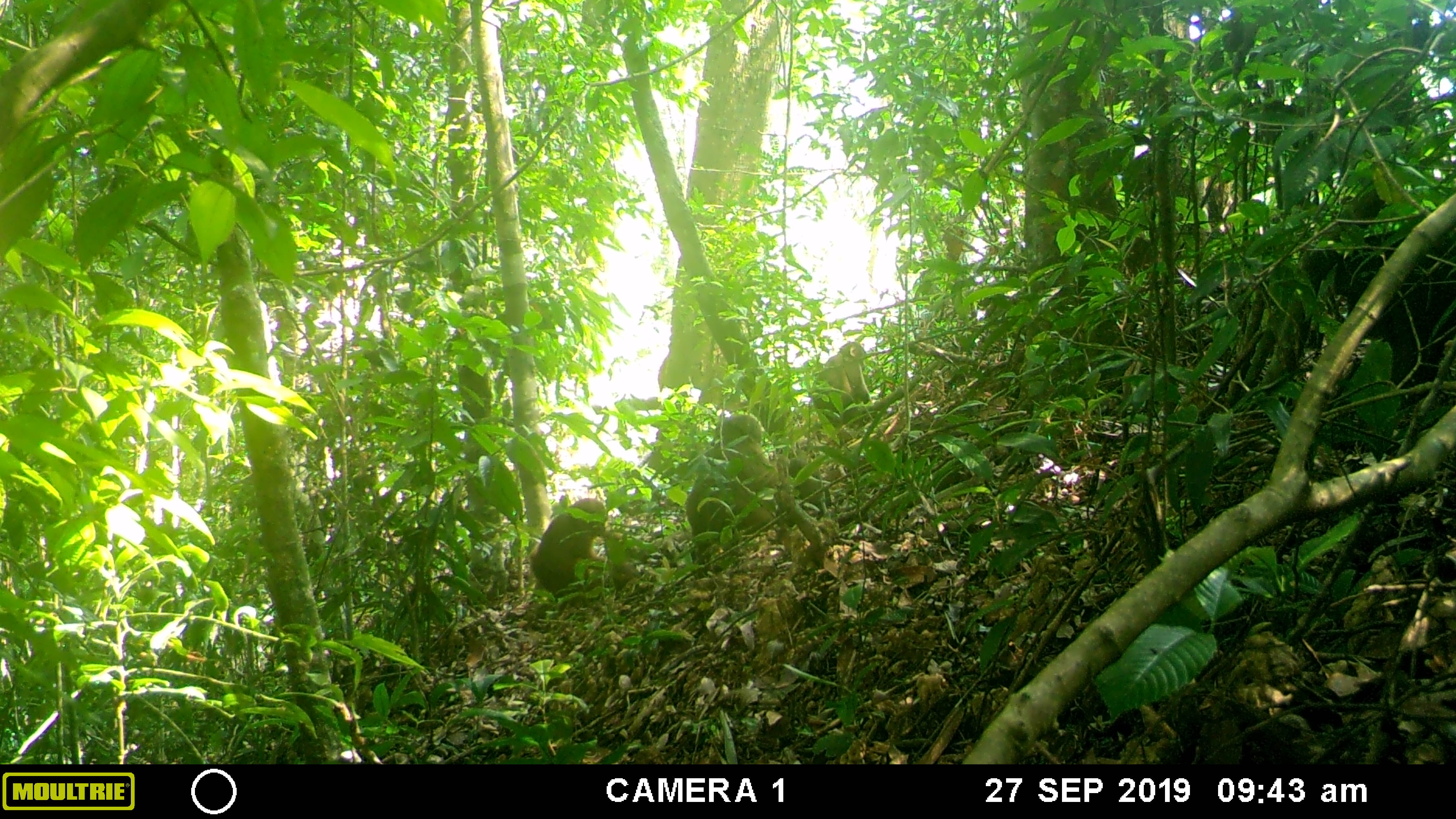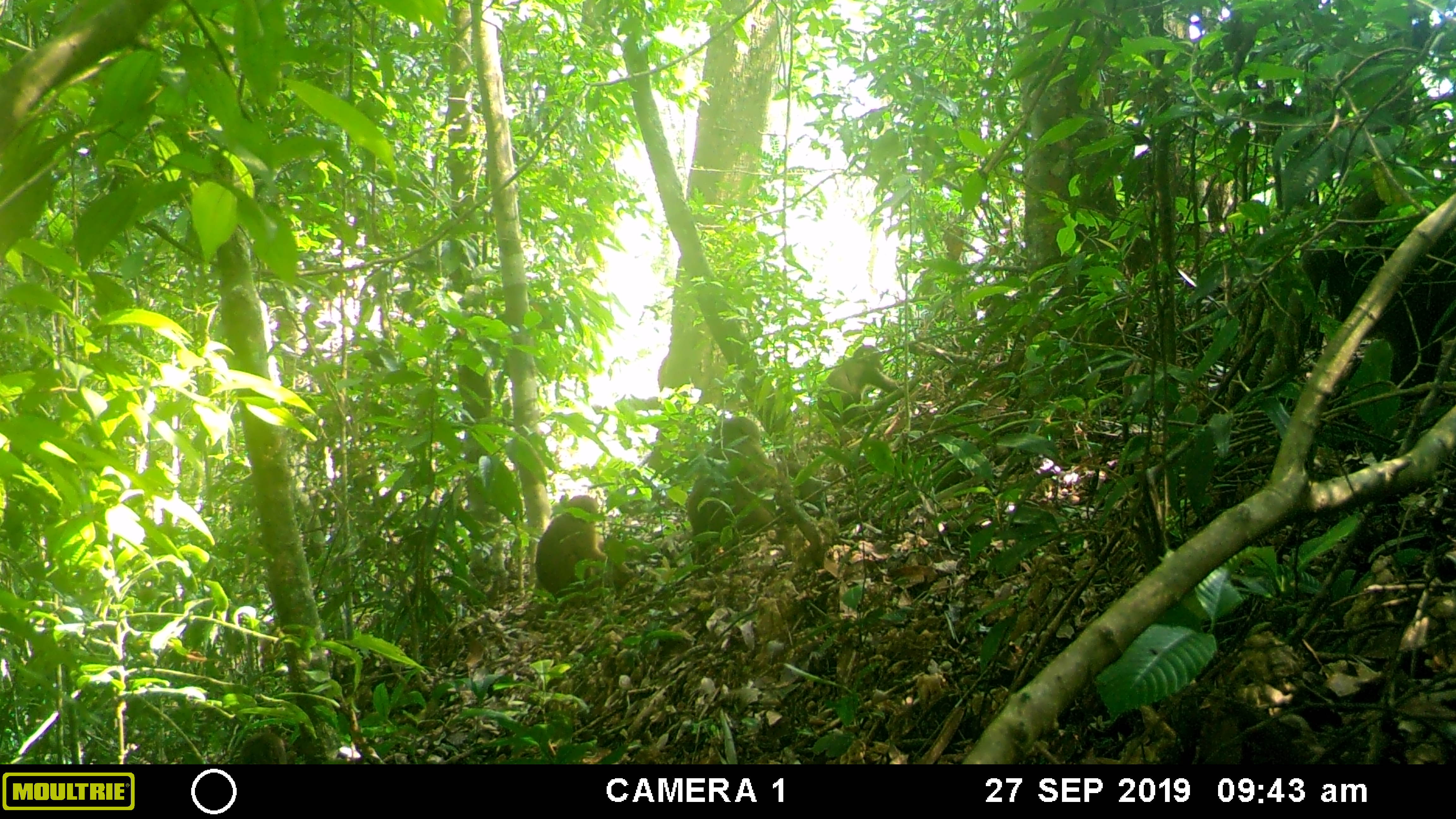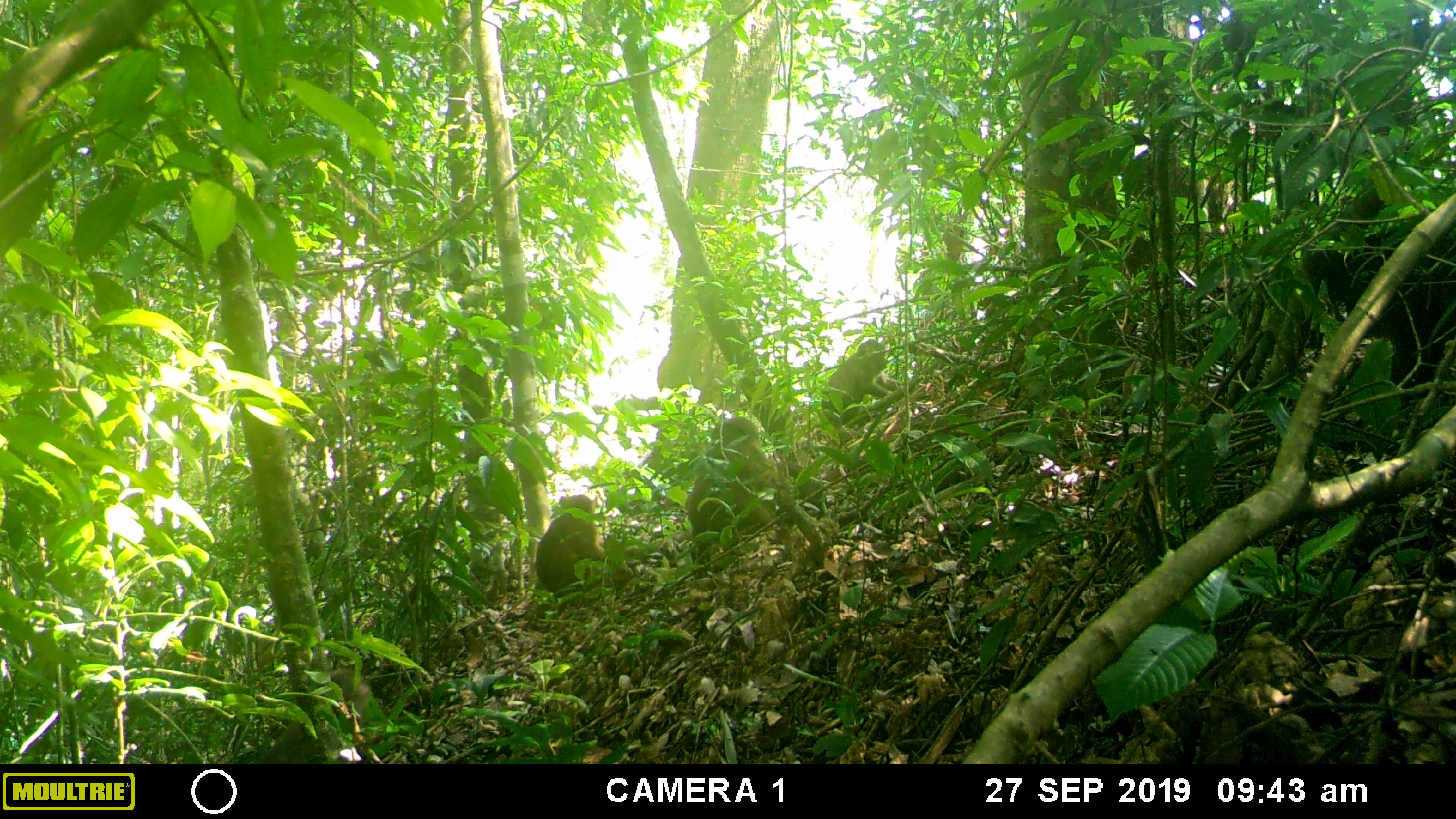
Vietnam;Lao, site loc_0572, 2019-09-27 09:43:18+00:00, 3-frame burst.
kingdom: Animalia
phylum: Chordata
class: Mammalia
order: Primates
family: Cercopithecidae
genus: Macaca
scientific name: Macaca arctoides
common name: stump-tailed macaque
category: stump tailed macaque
Stump tailed macaque (stump-tailed macaque) (Macaca arctoides). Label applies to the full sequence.